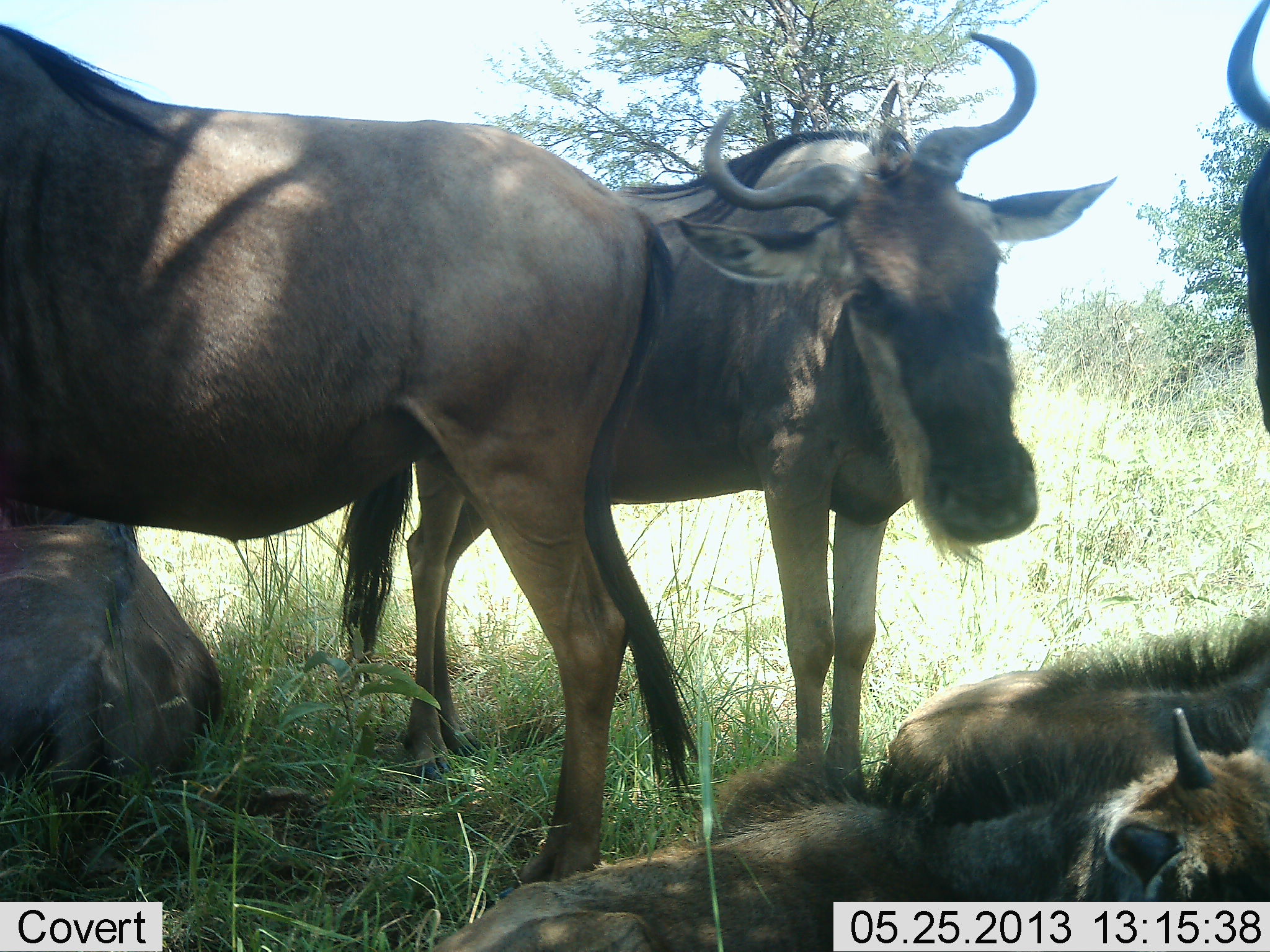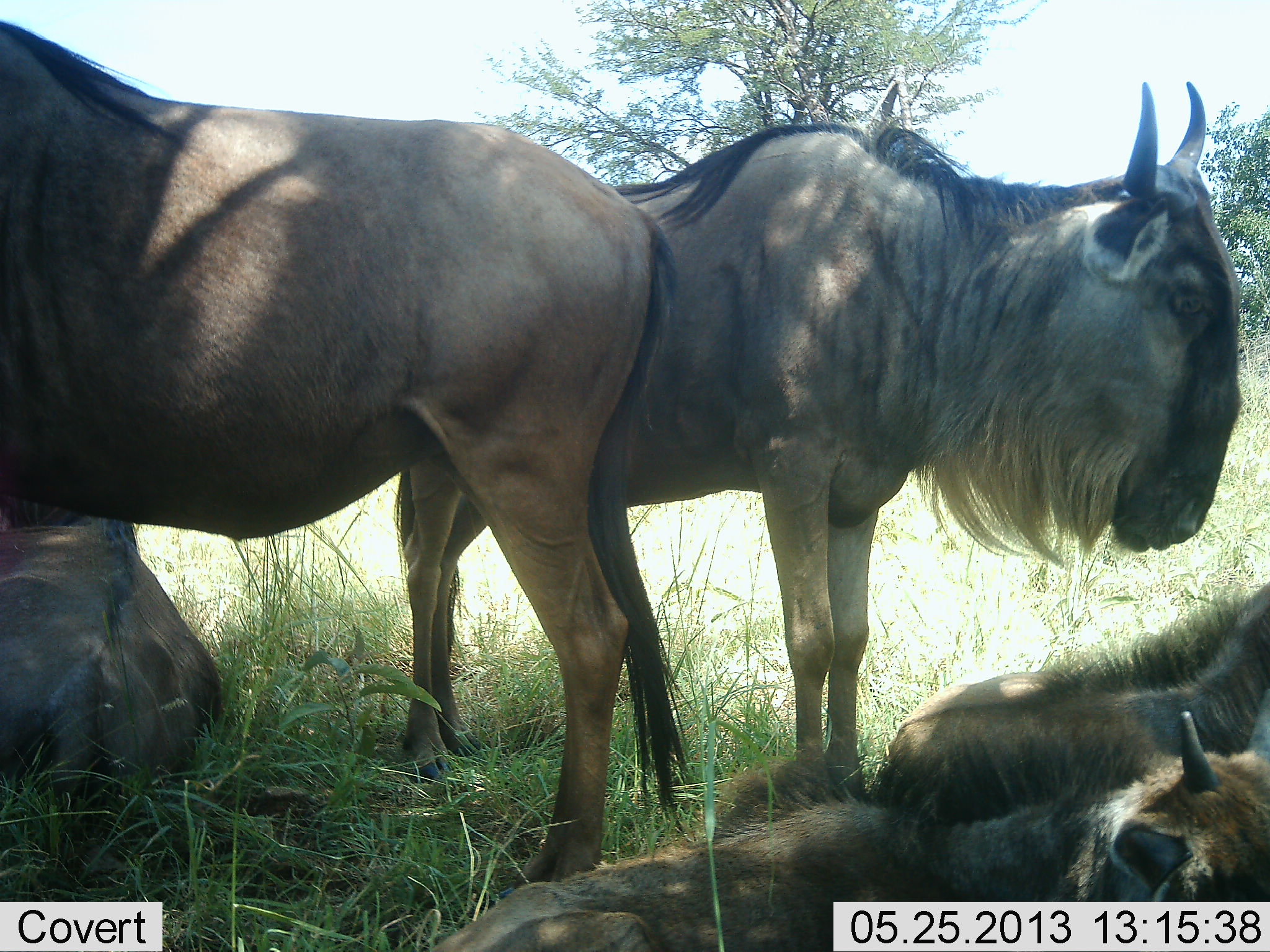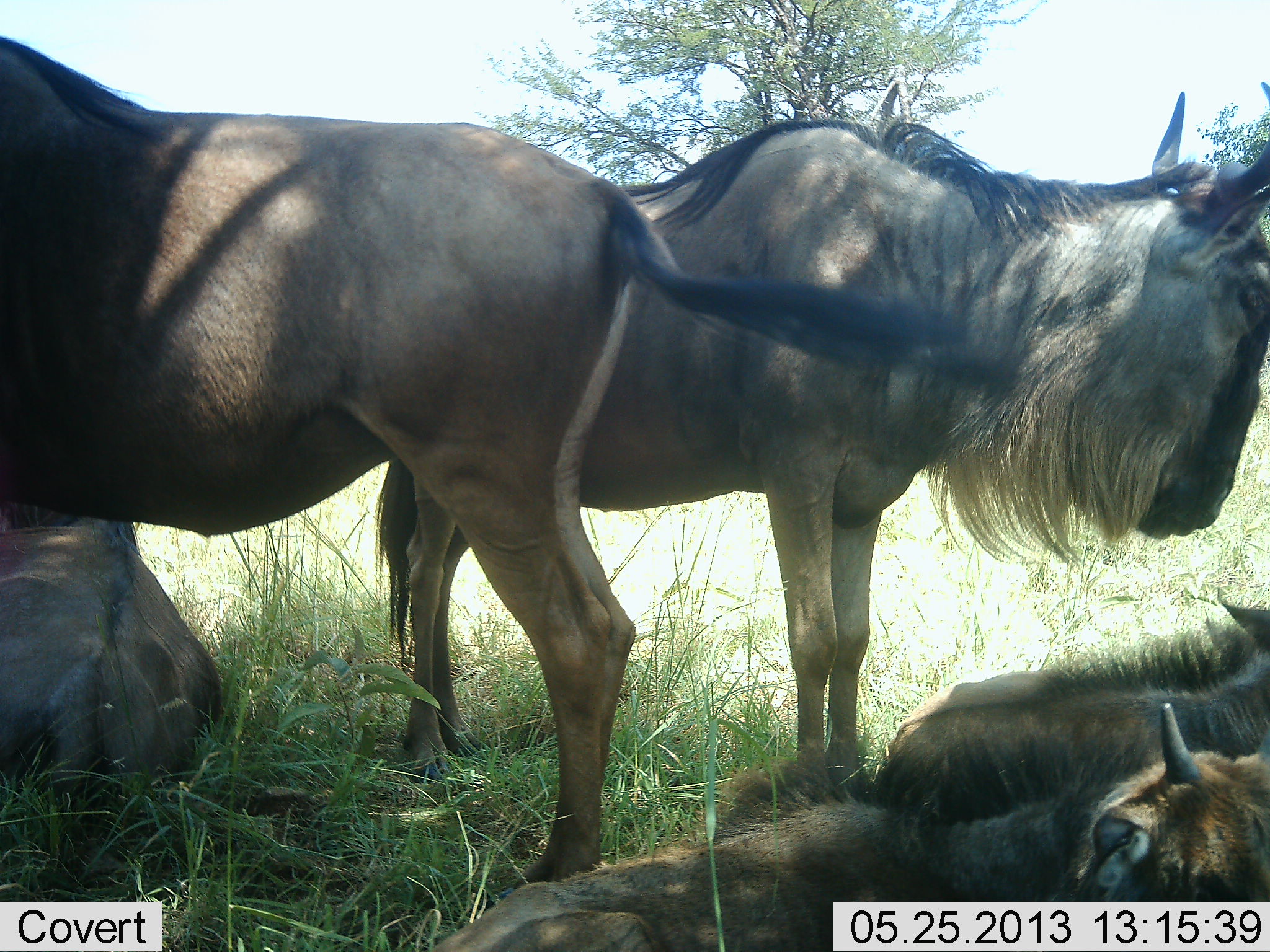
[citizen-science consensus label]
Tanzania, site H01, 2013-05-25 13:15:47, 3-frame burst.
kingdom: Animalia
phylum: Chordata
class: Mammalia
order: Artiodactyla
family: Bovidae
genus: Connochaetes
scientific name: Connochaetes taurinus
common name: blue wildebeest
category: wildebeest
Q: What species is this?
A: Wildebeest (blue wildebeest) (Connochaetes taurinus).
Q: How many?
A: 5.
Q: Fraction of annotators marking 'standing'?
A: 88%.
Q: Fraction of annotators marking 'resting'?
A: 94%.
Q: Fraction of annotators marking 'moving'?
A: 3%.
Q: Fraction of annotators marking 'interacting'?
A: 22%.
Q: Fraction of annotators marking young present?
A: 44%.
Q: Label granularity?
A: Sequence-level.